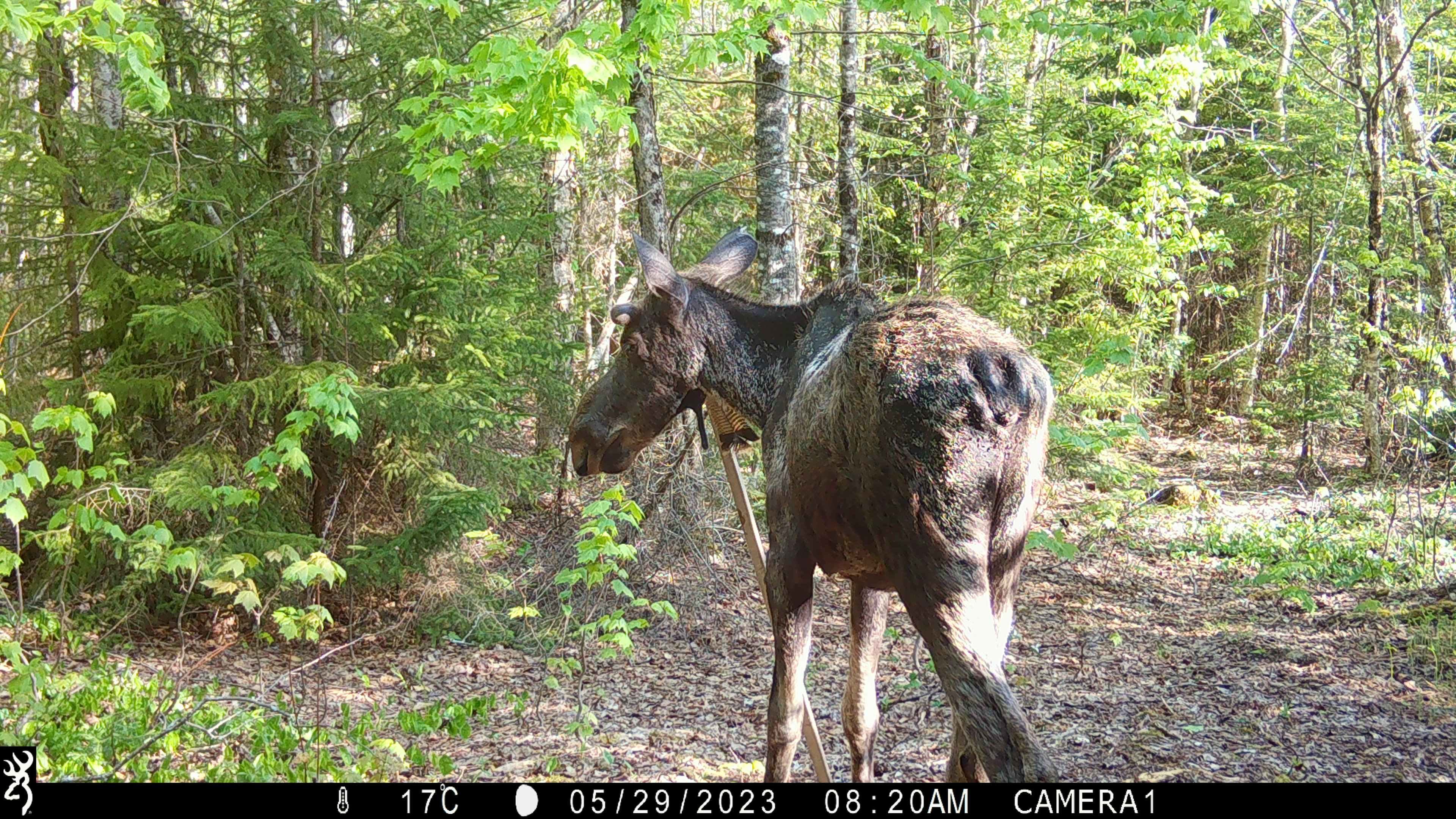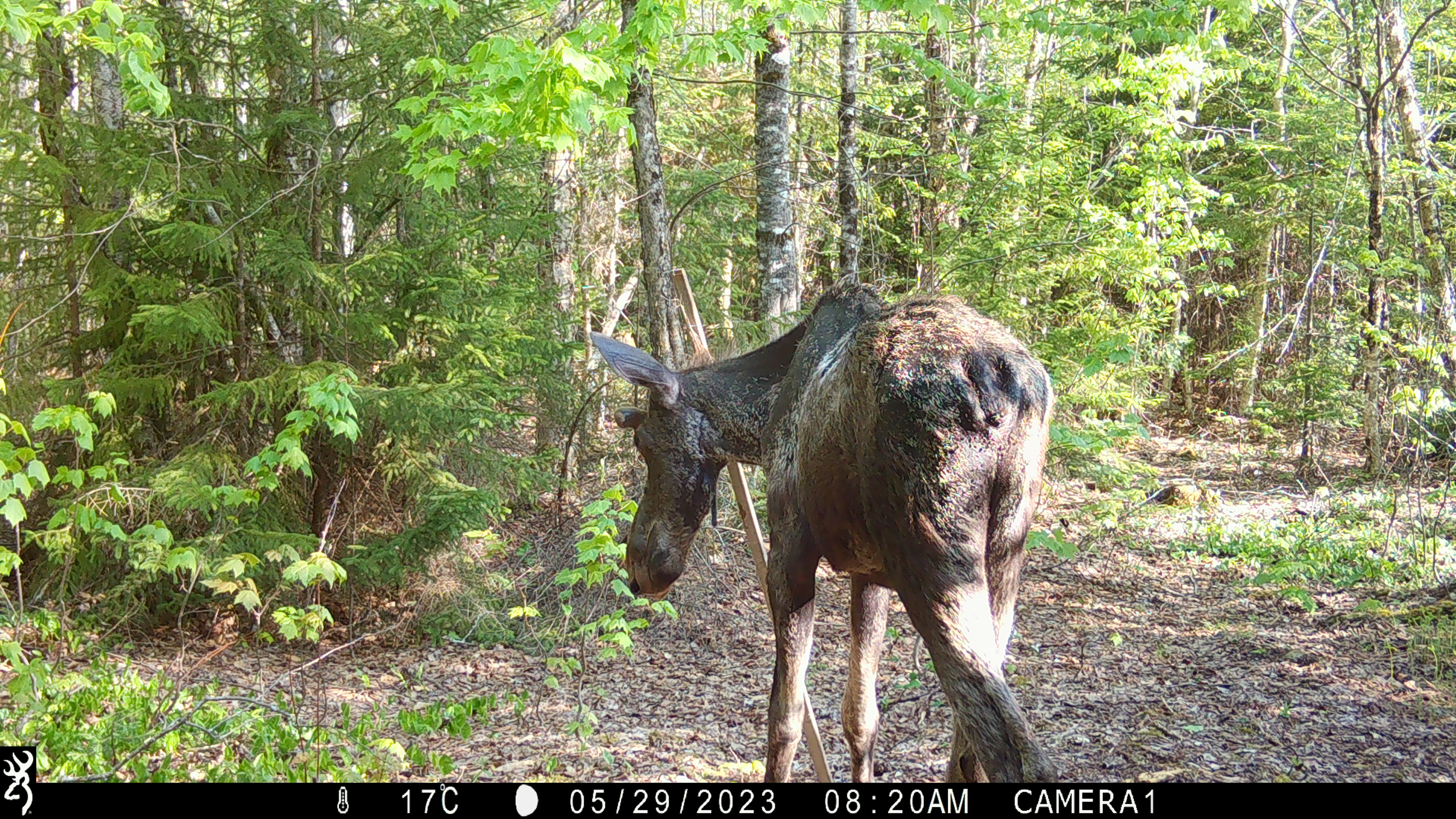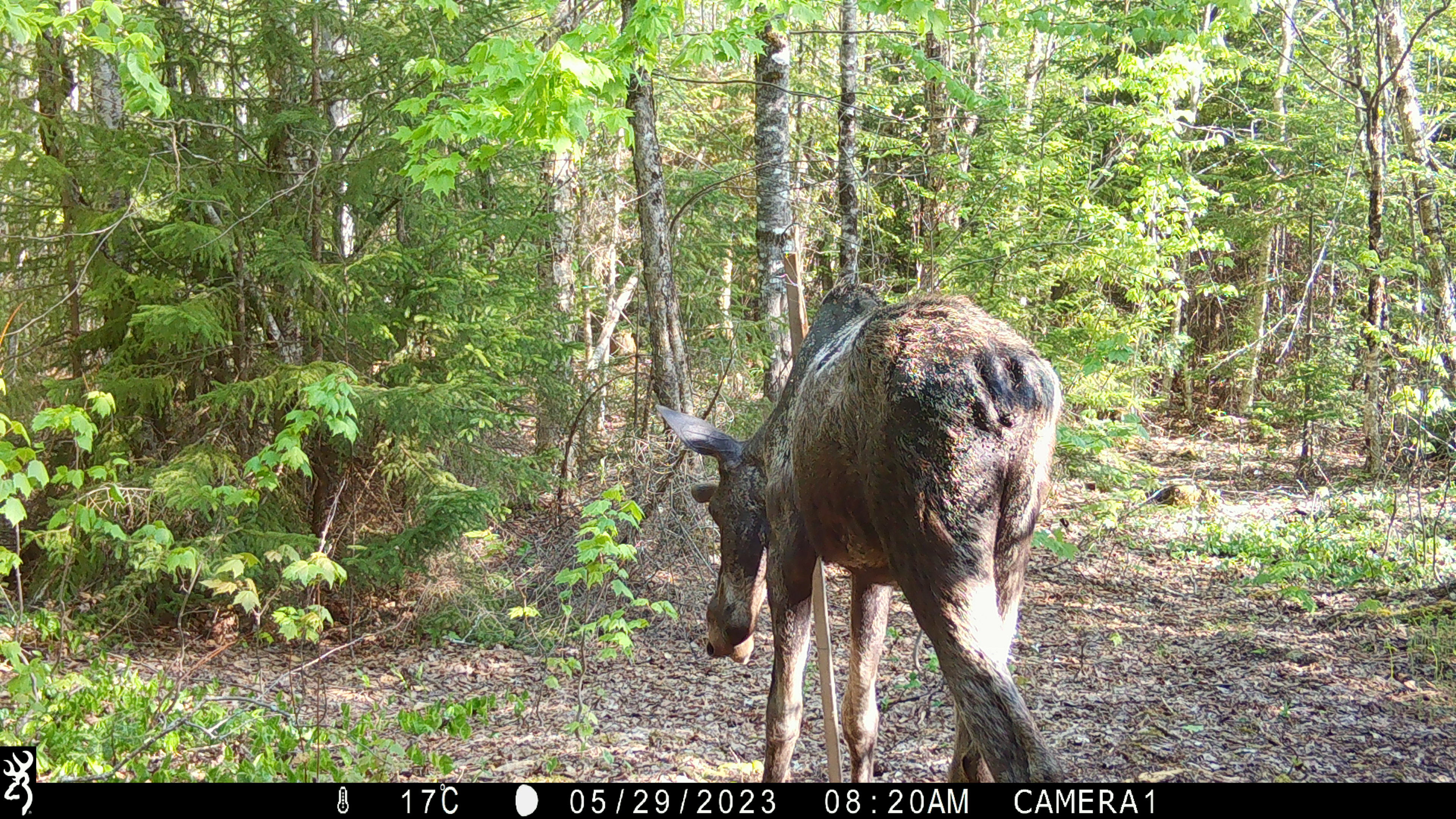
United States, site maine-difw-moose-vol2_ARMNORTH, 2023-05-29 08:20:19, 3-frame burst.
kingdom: Animalia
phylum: Chordata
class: Mammalia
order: Artiodactyla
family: Cervidae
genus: Alces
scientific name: Alces alces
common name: moose